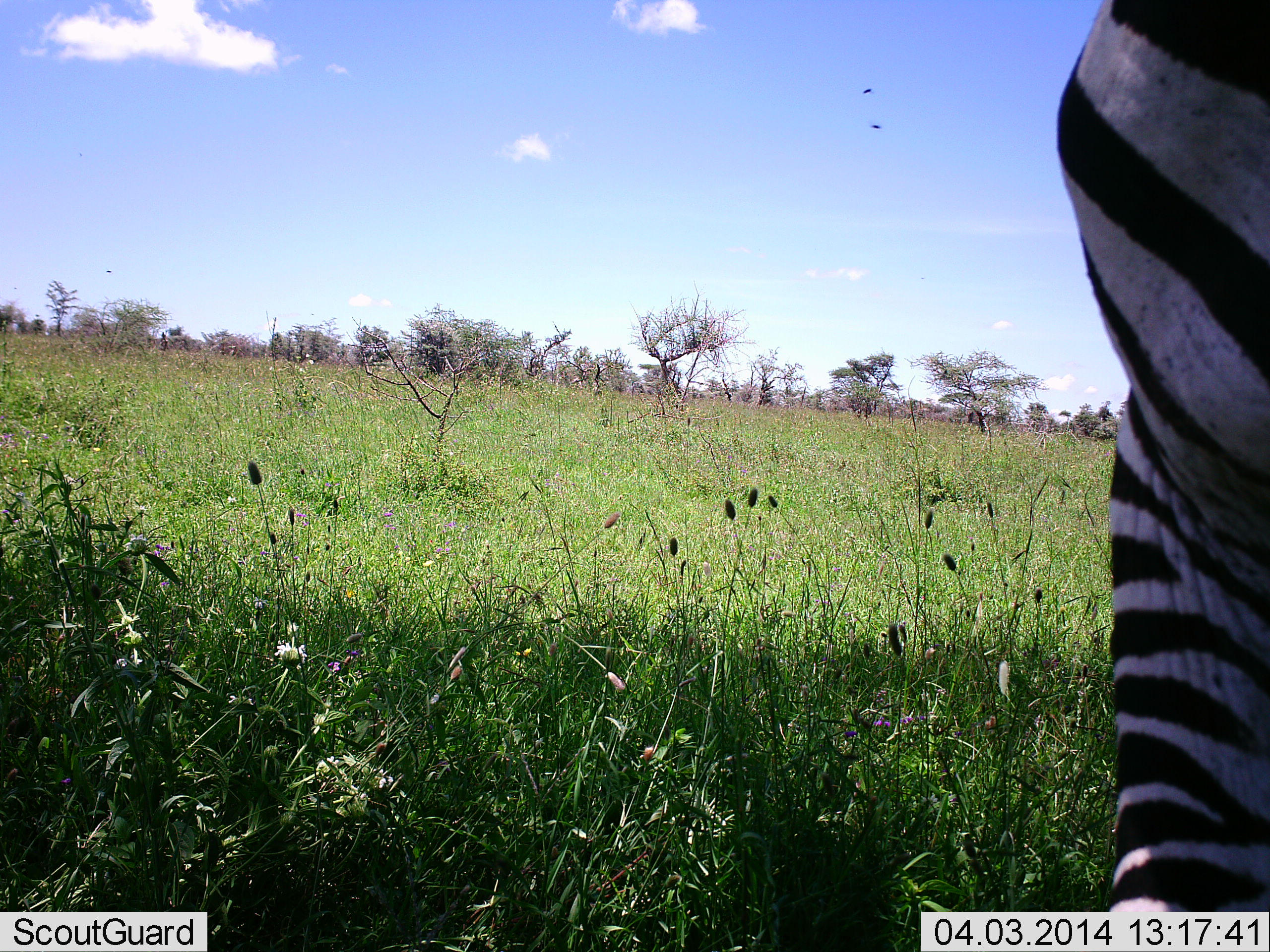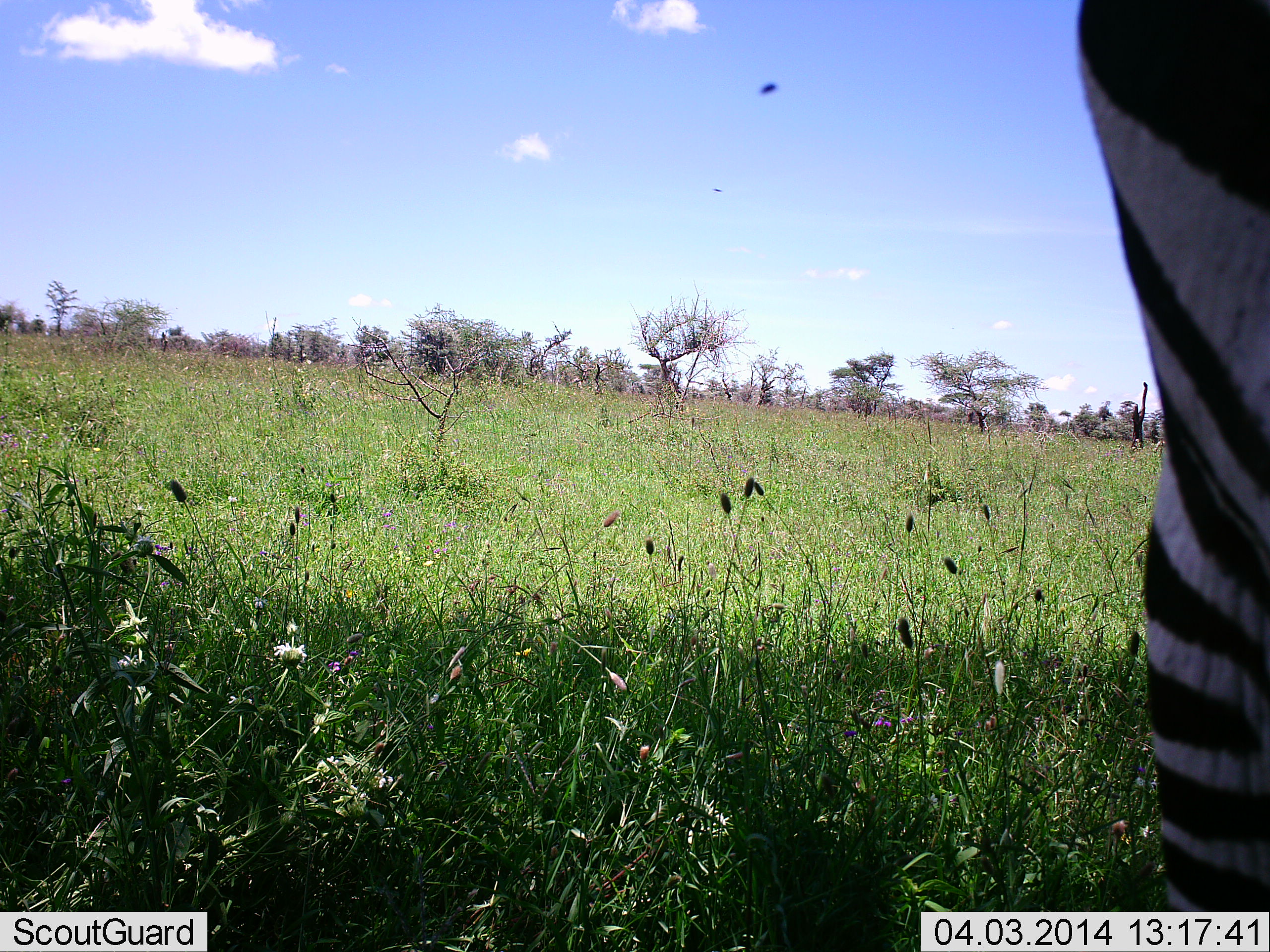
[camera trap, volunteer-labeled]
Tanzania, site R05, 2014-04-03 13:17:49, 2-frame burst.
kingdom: Animalia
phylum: Chordata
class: Mammalia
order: Perissodactyla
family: Equidae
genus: Equus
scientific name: Equus quagga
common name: plains zebra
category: zebra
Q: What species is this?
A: Zebra (plains zebra) (Equus quagga).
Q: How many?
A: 1.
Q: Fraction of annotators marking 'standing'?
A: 85%.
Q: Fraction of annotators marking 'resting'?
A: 0%.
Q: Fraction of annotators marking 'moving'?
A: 15%.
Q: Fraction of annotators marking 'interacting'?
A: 0%.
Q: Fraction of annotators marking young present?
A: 0%.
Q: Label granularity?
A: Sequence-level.